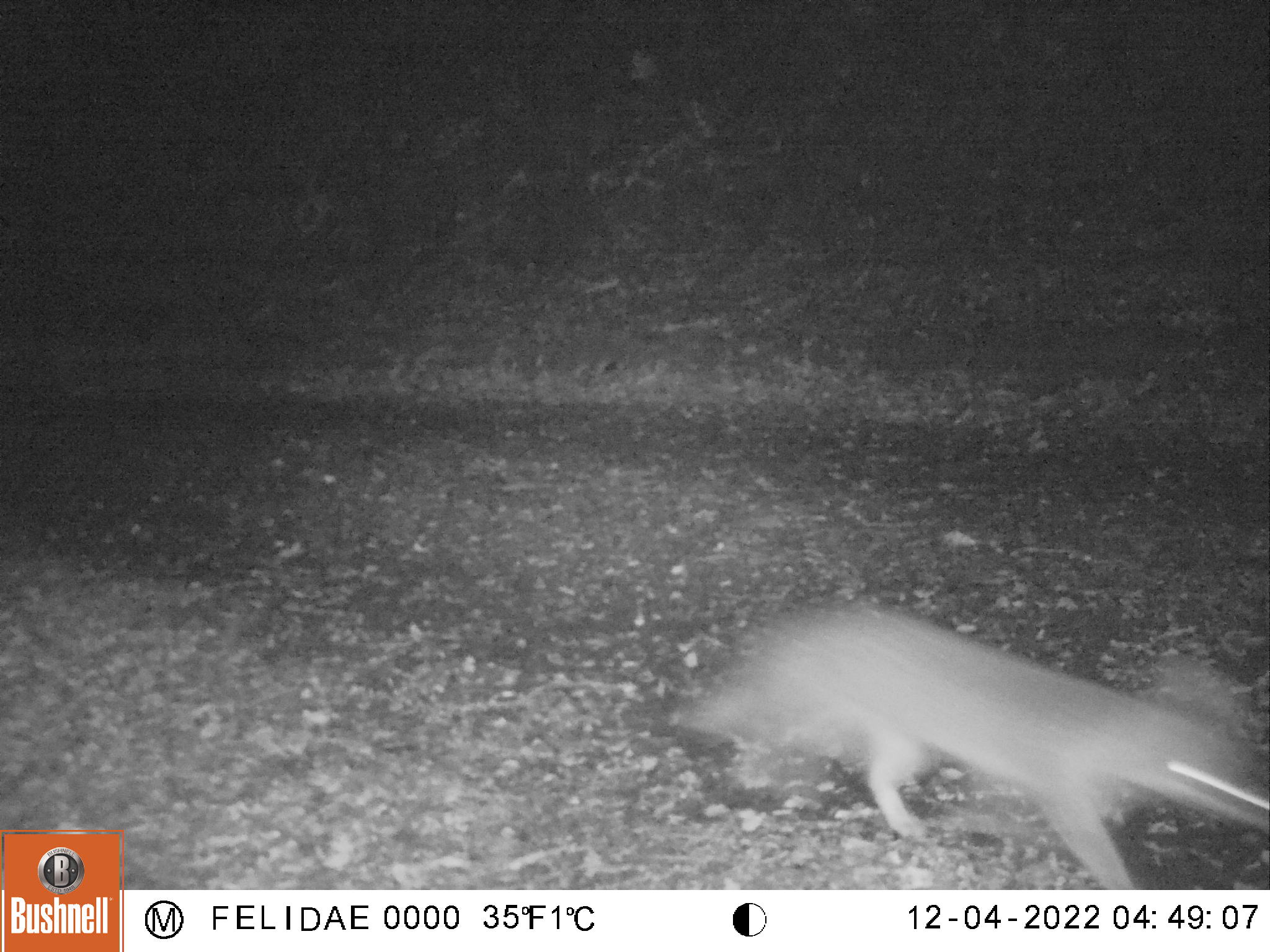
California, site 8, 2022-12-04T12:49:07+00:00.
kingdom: Animalia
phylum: Chordata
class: Mammalia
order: Carnivora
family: Canidae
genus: Urocyon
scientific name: Urocyon cinereoargenteus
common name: gray fox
Gray fox (Urocyon cinereoargenteus).